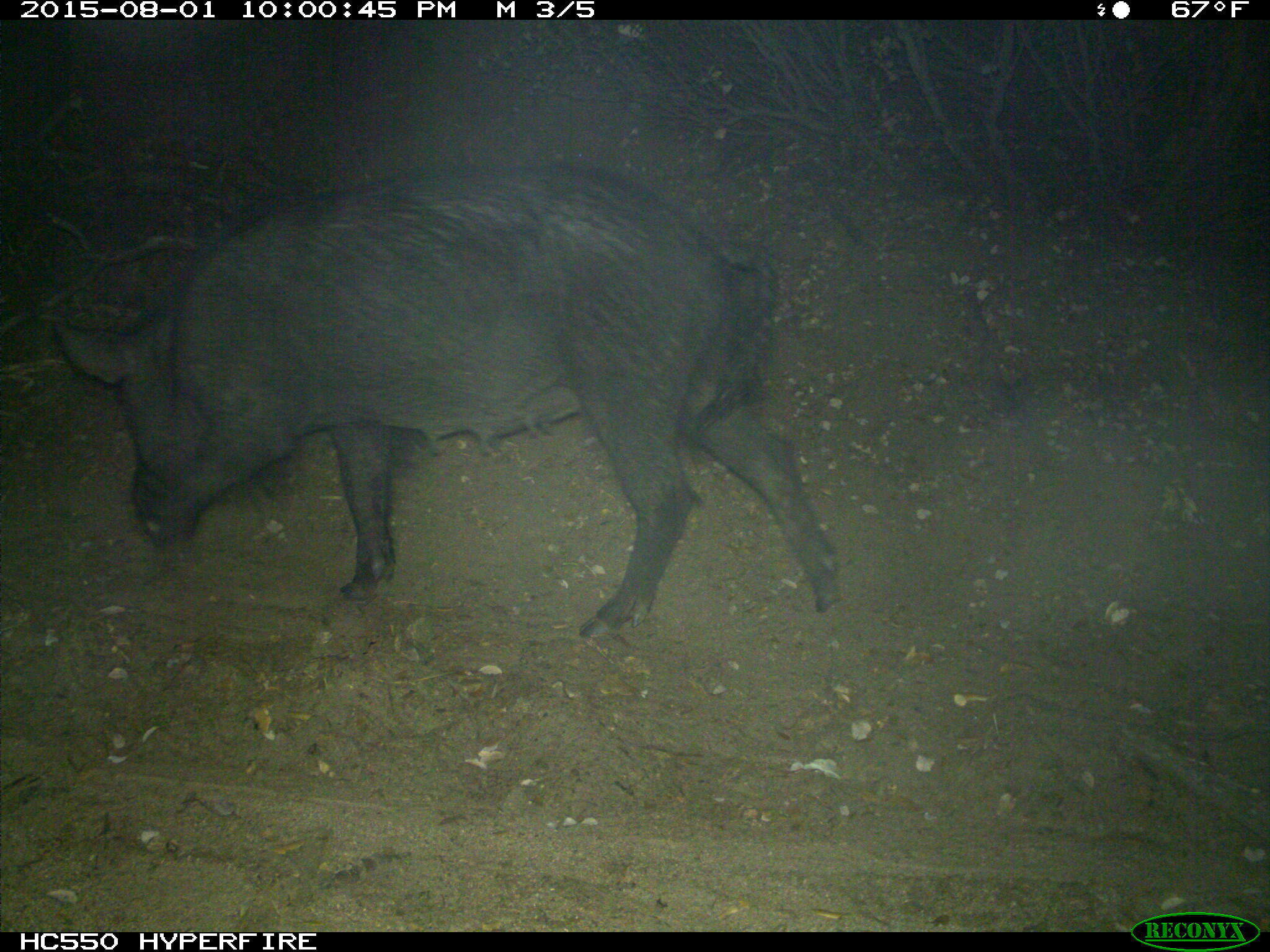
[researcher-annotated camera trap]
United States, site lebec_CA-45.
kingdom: Animalia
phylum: Chordata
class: Mammalia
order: Artiodactyla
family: Suidae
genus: Sus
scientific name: Sus scrofa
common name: wild boar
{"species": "Sus scrofa (wild boar)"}